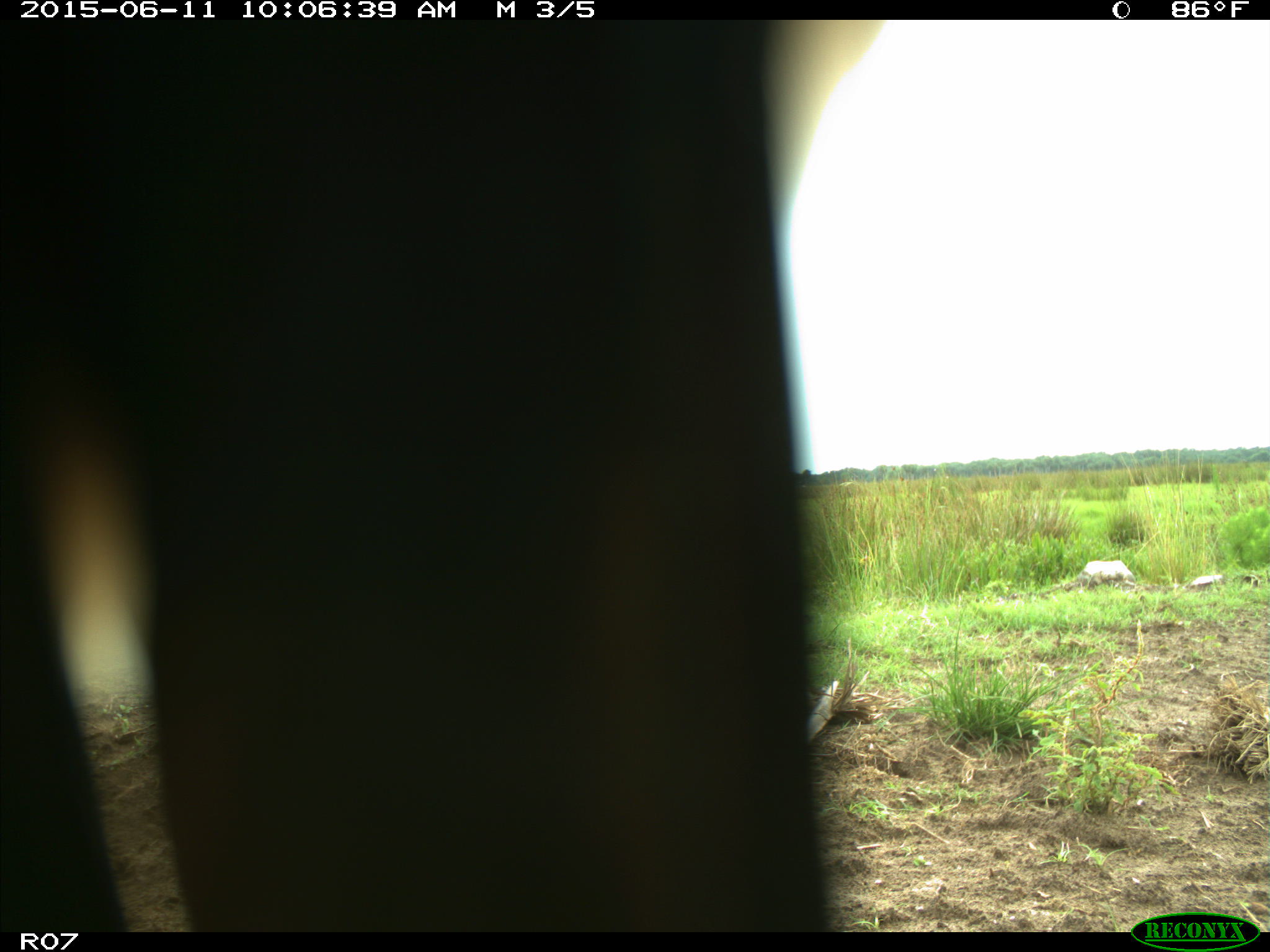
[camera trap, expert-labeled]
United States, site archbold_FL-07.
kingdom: Animalia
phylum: Chordata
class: Mammalia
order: Artiodactyla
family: Bovidae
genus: Bos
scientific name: Bos taurus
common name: domestic cow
Bos taurus (domestic cow).